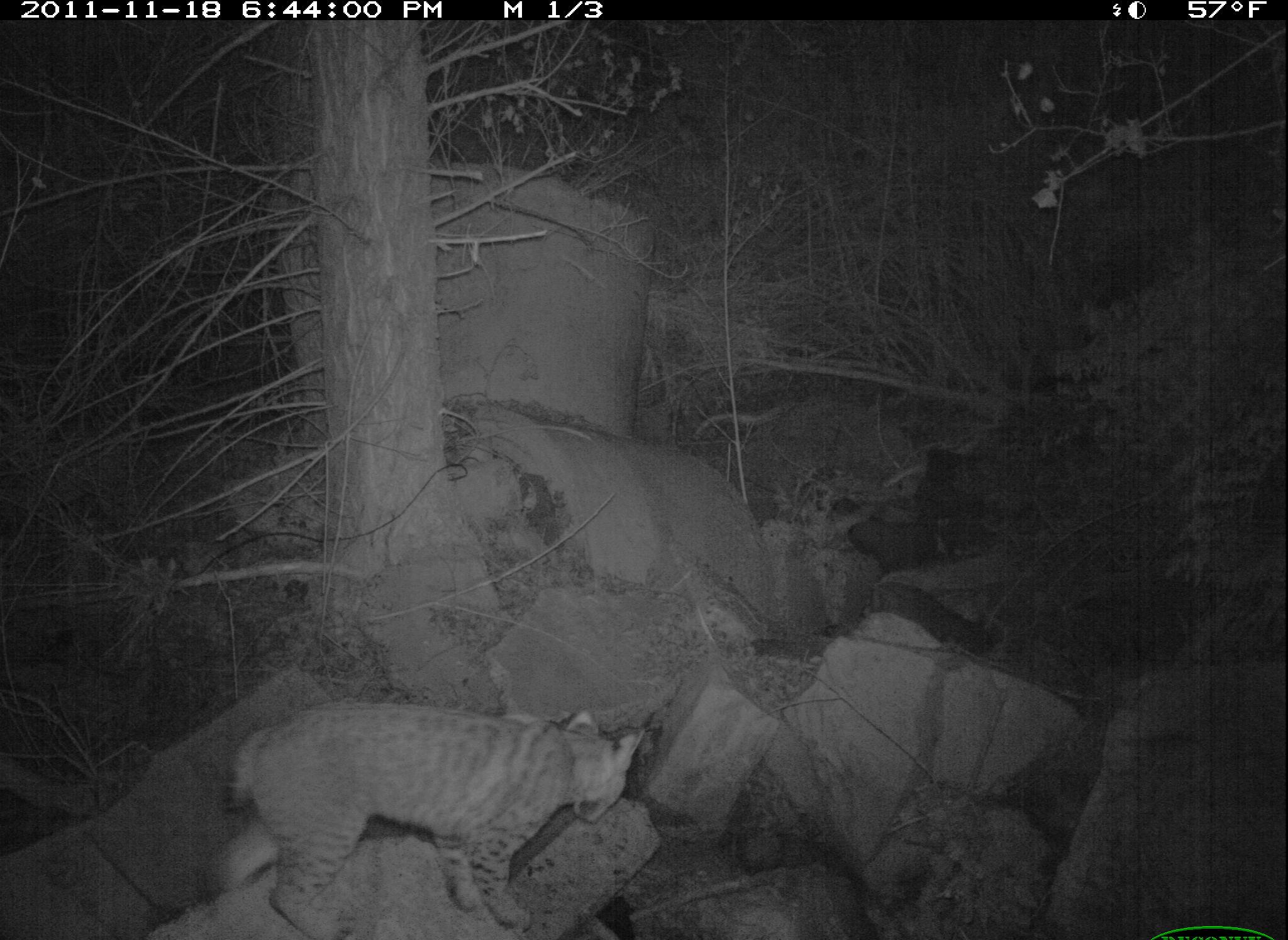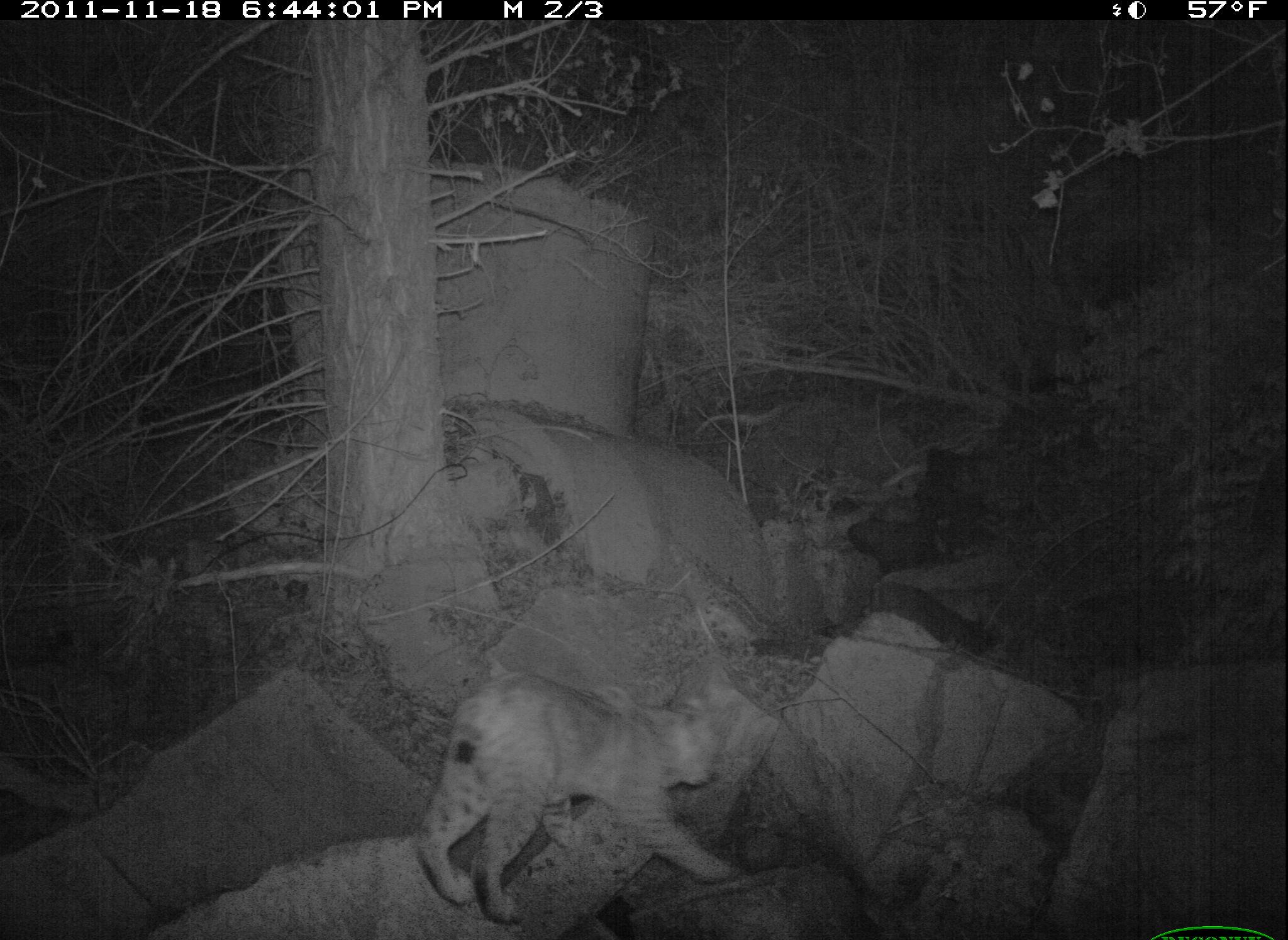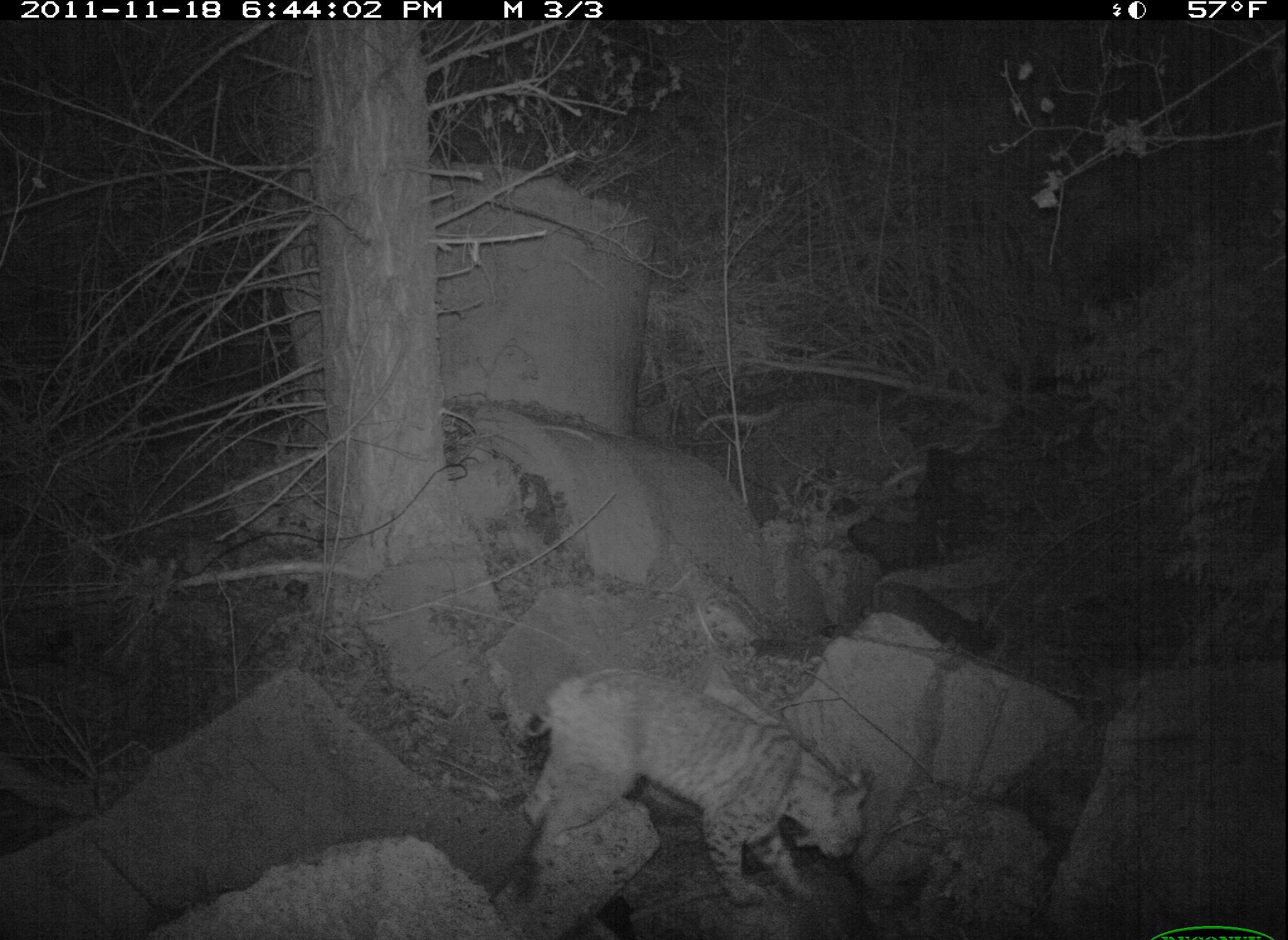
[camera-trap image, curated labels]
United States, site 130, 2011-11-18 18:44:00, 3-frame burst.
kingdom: Animalia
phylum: Chordata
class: Mammalia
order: Carnivora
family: Felidae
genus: Lynx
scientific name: Lynx rufus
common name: bobcat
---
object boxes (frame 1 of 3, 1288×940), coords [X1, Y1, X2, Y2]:
bobcat: [217, 675, 654, 937]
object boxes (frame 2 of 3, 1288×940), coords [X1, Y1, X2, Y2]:
bobcat: [409, 635, 750, 933]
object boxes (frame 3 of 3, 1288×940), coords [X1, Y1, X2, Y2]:
bobcat: [510, 652, 886, 921]